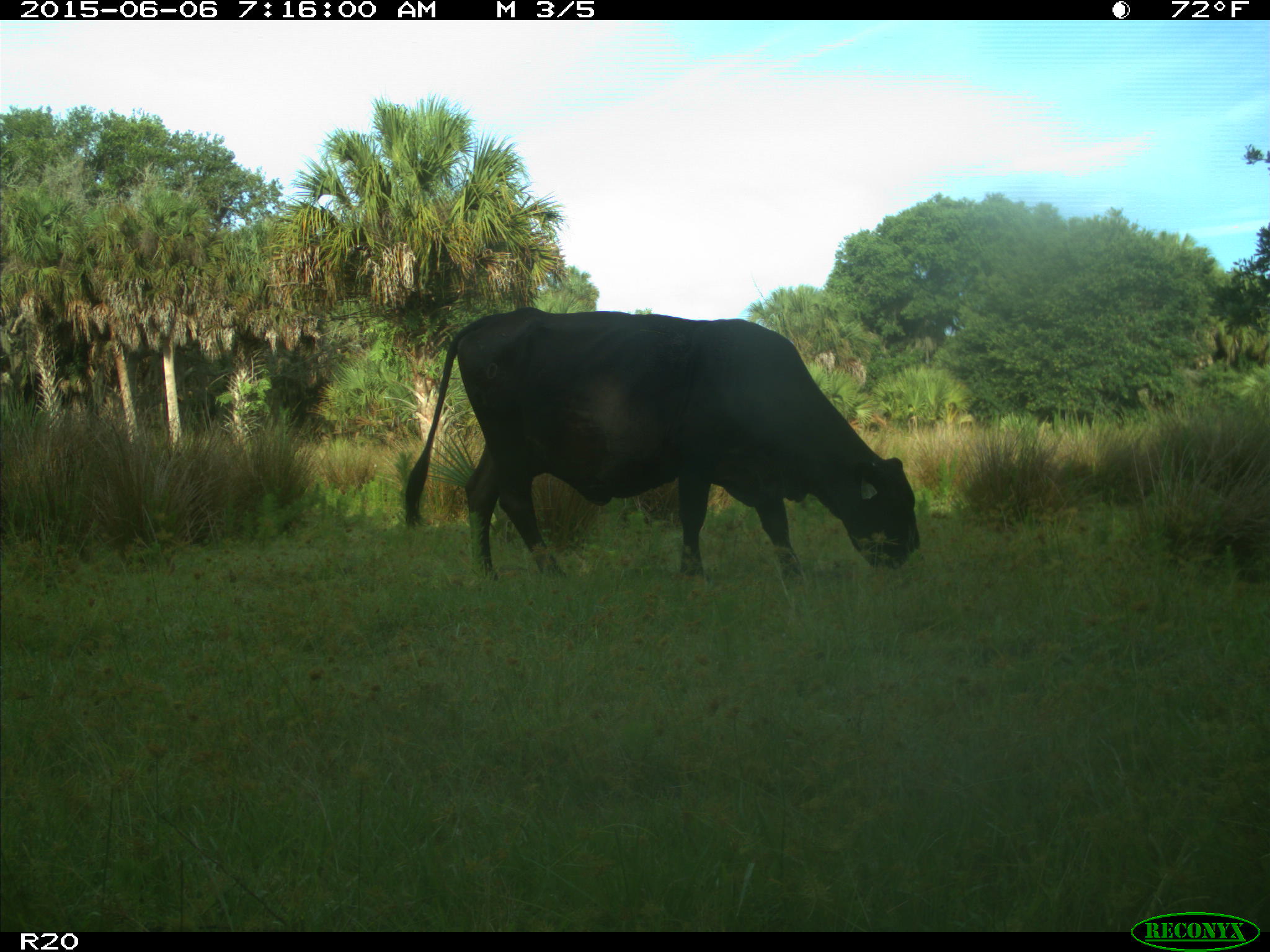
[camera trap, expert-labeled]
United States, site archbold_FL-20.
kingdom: Animalia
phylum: Chordata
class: Mammalia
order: Artiodactyla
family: Bovidae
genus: Bos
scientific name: Bos taurus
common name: domestic cow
Bos taurus (domestic cow).